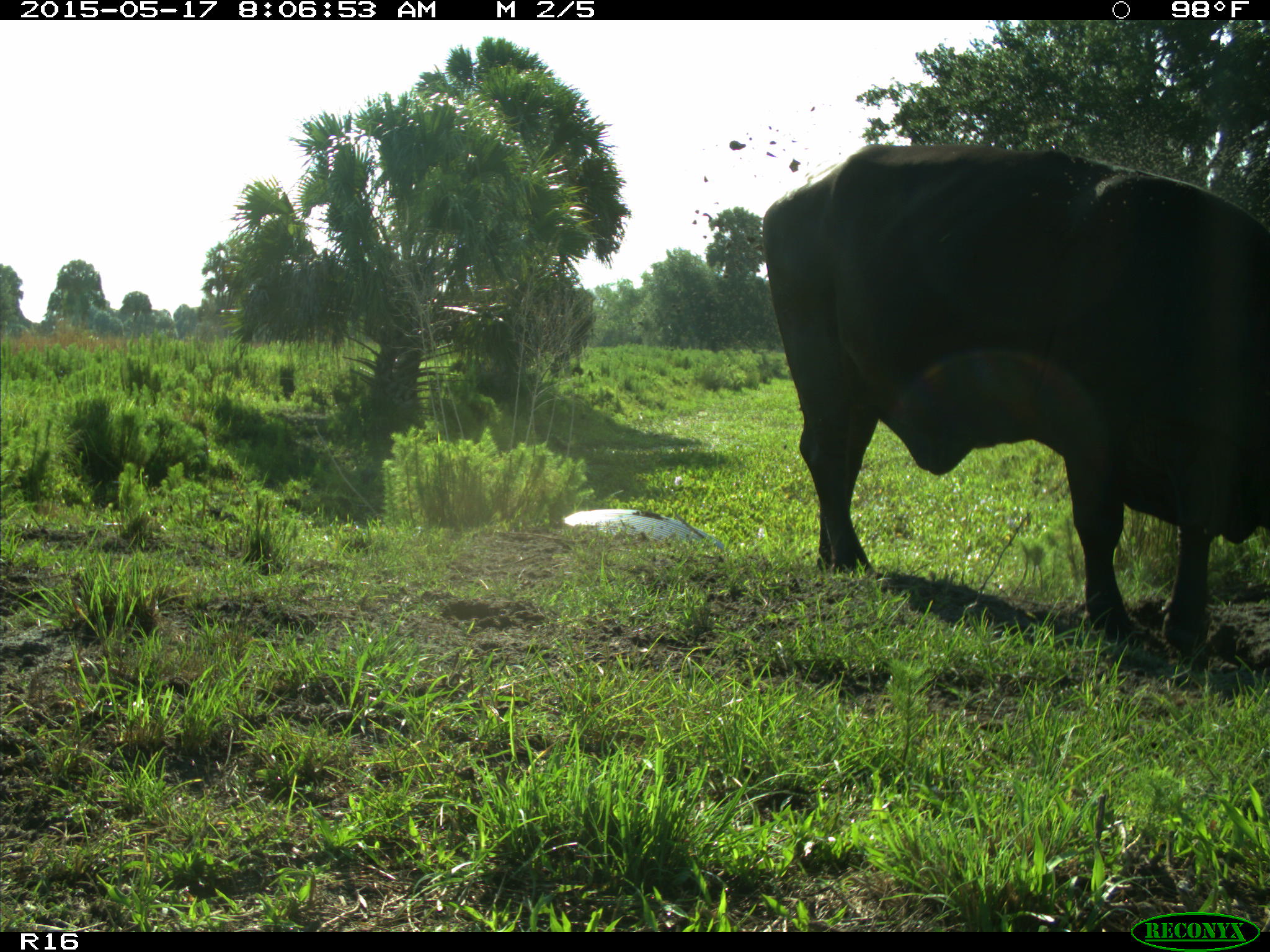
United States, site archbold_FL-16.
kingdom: Animalia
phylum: Chordata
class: Mammalia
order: Artiodactyla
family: Bovidae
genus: Bos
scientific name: Bos taurus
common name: domestic cow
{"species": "Bos taurus (domestic cow)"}